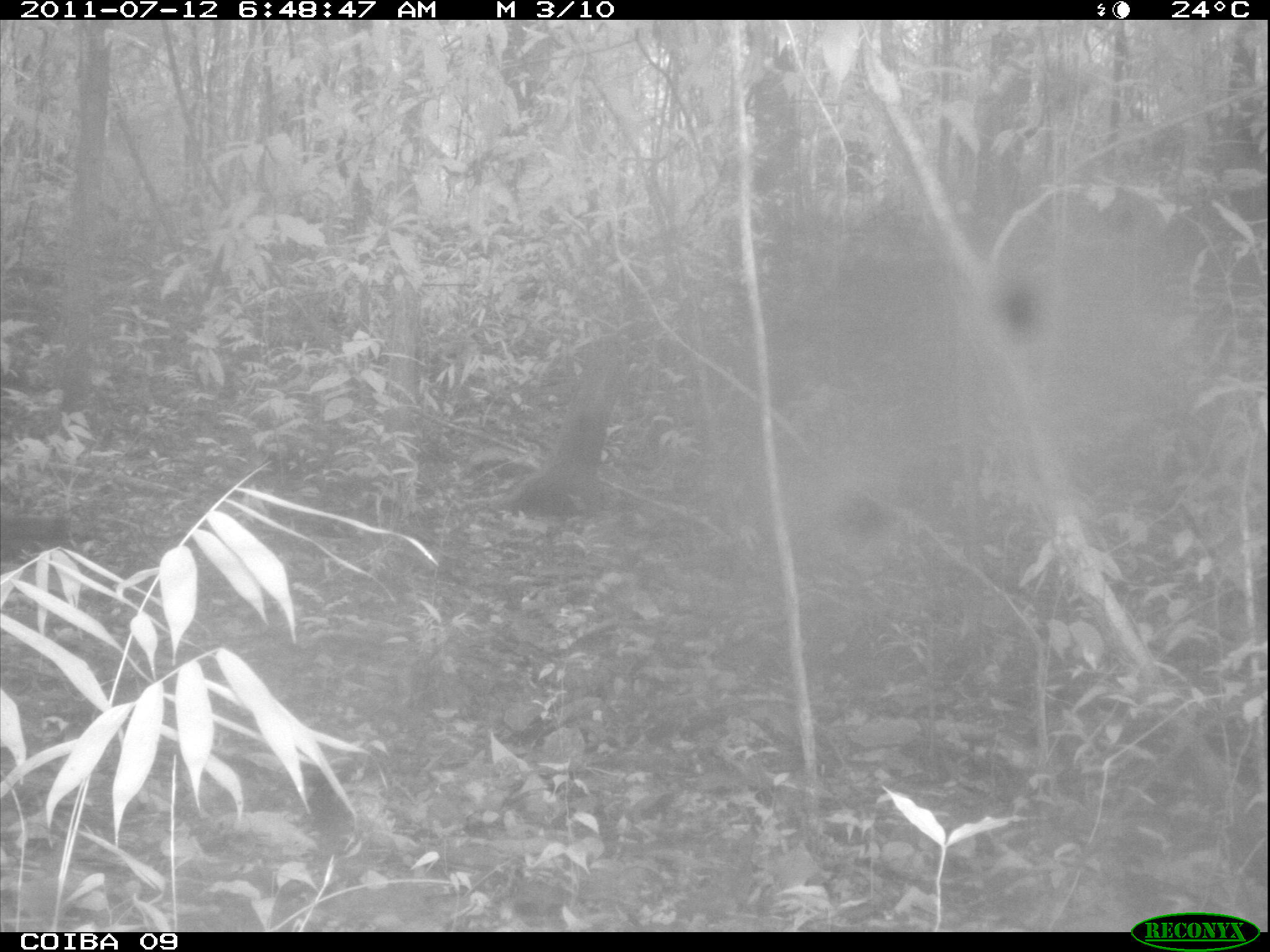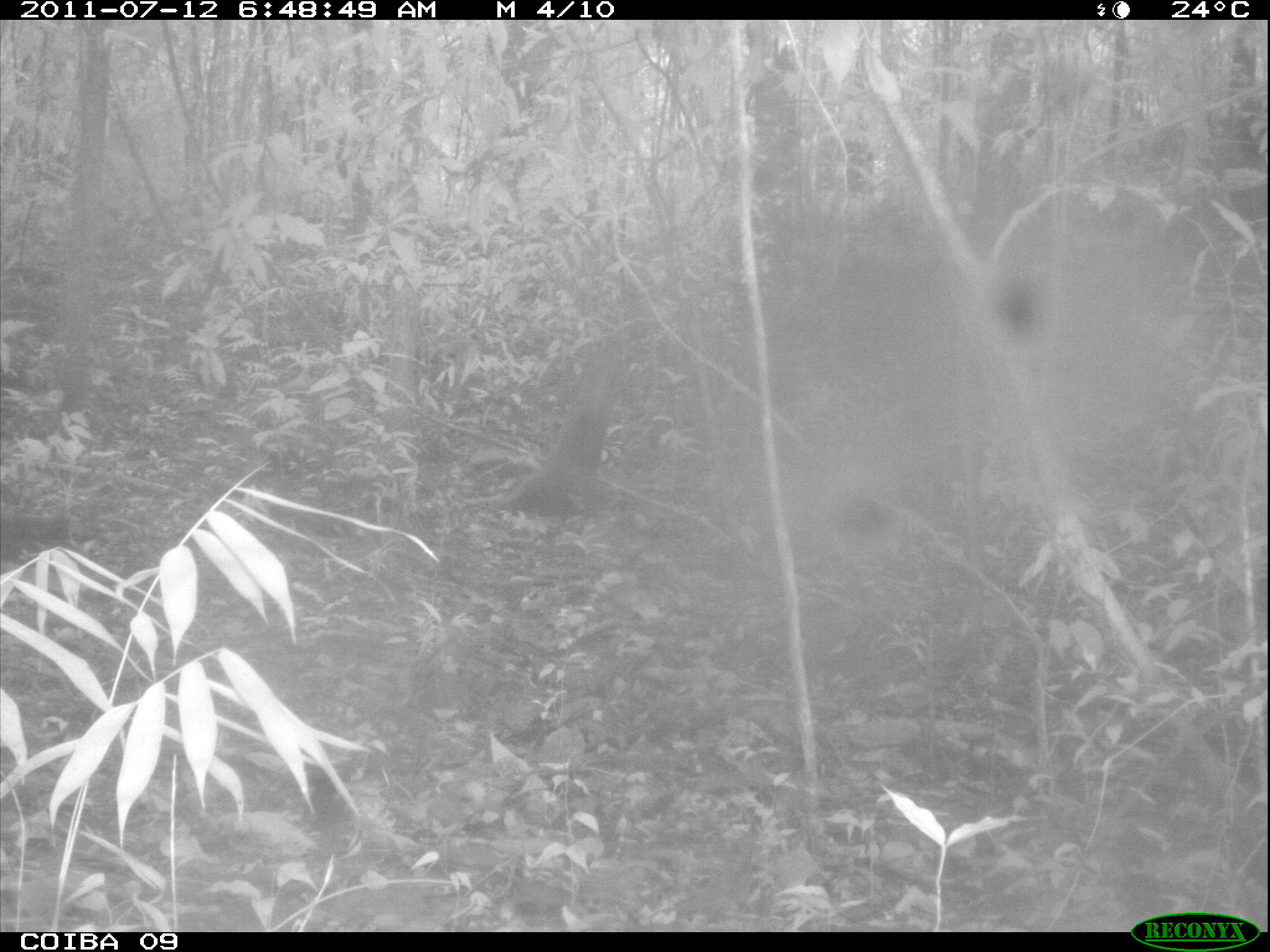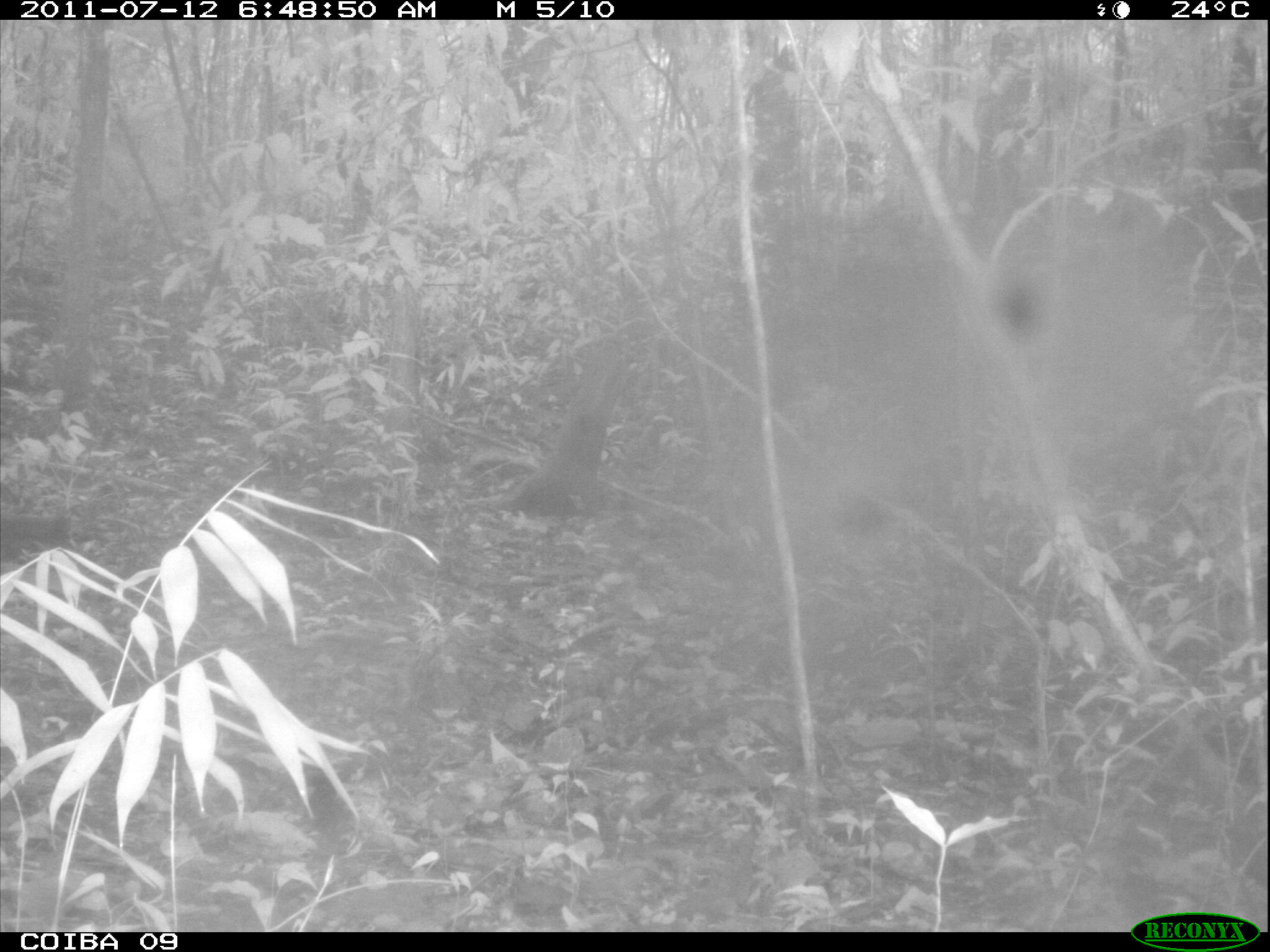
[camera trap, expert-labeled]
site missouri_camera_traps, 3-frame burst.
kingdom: Animalia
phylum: Chordata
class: Mammalia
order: Rodentia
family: Dasyproctidae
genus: Dasyprocta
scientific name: Dasyprocta coibae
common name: coiban agouti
Coiban agouti (Dasyprocta coibae). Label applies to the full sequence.